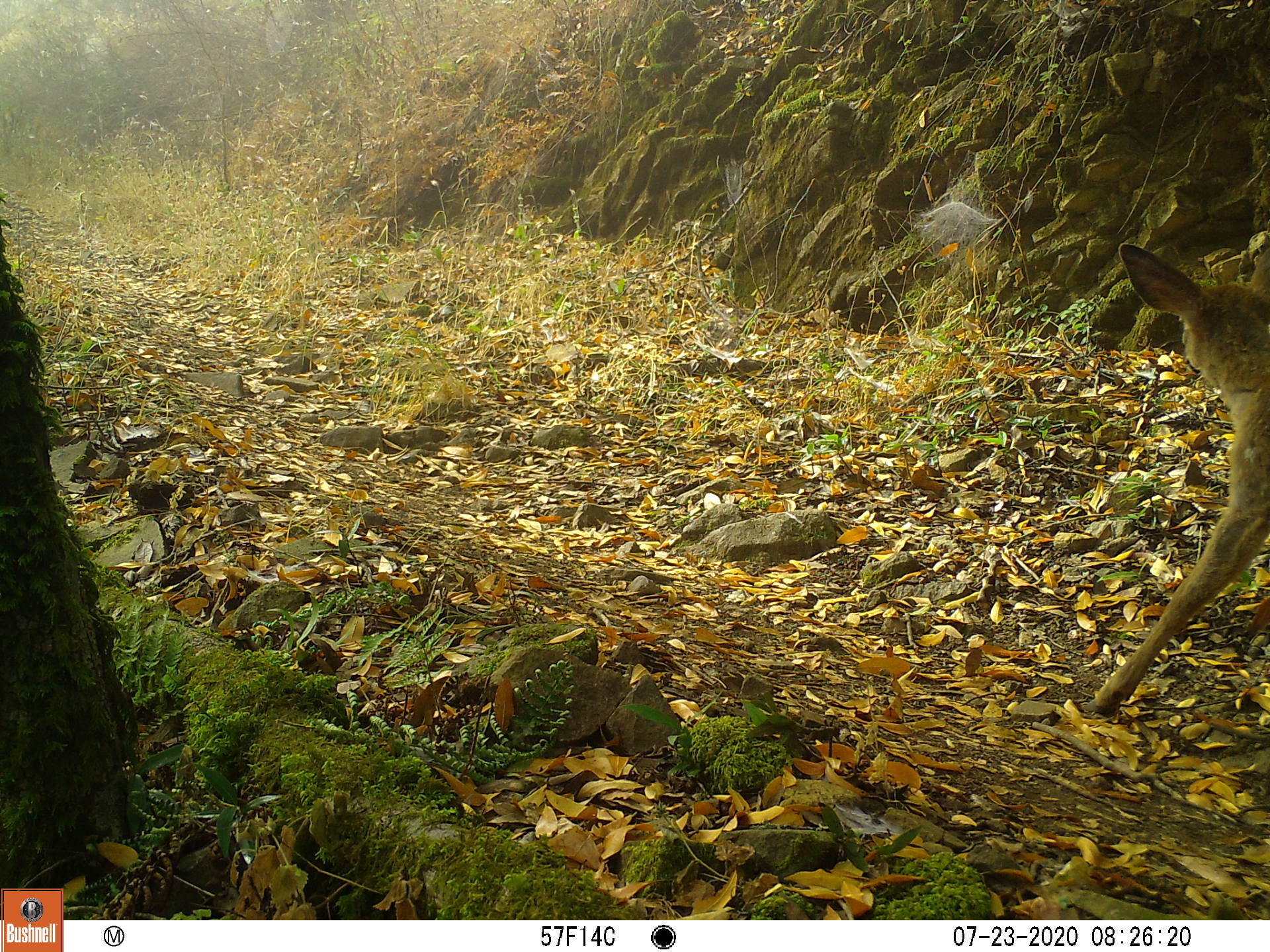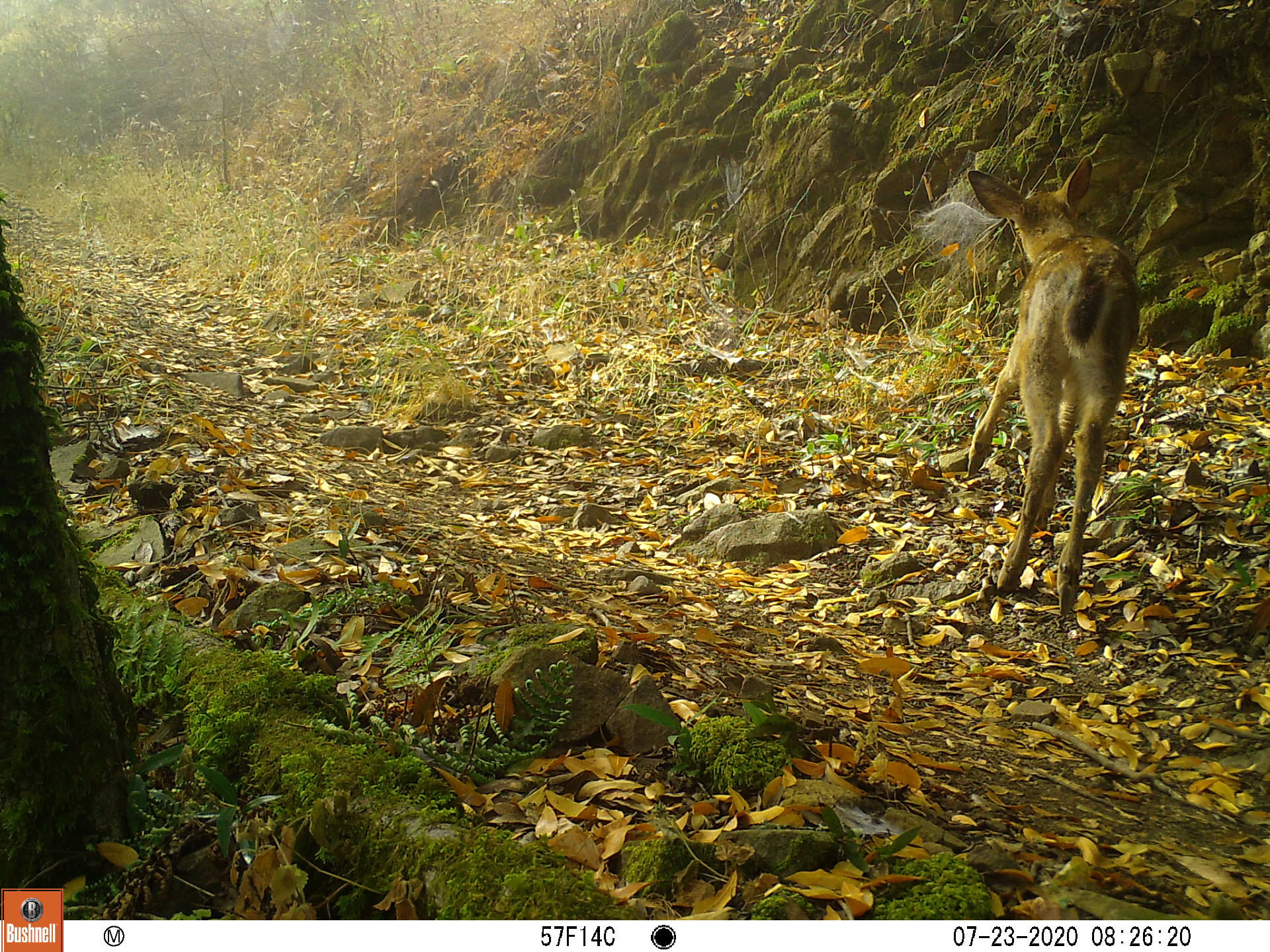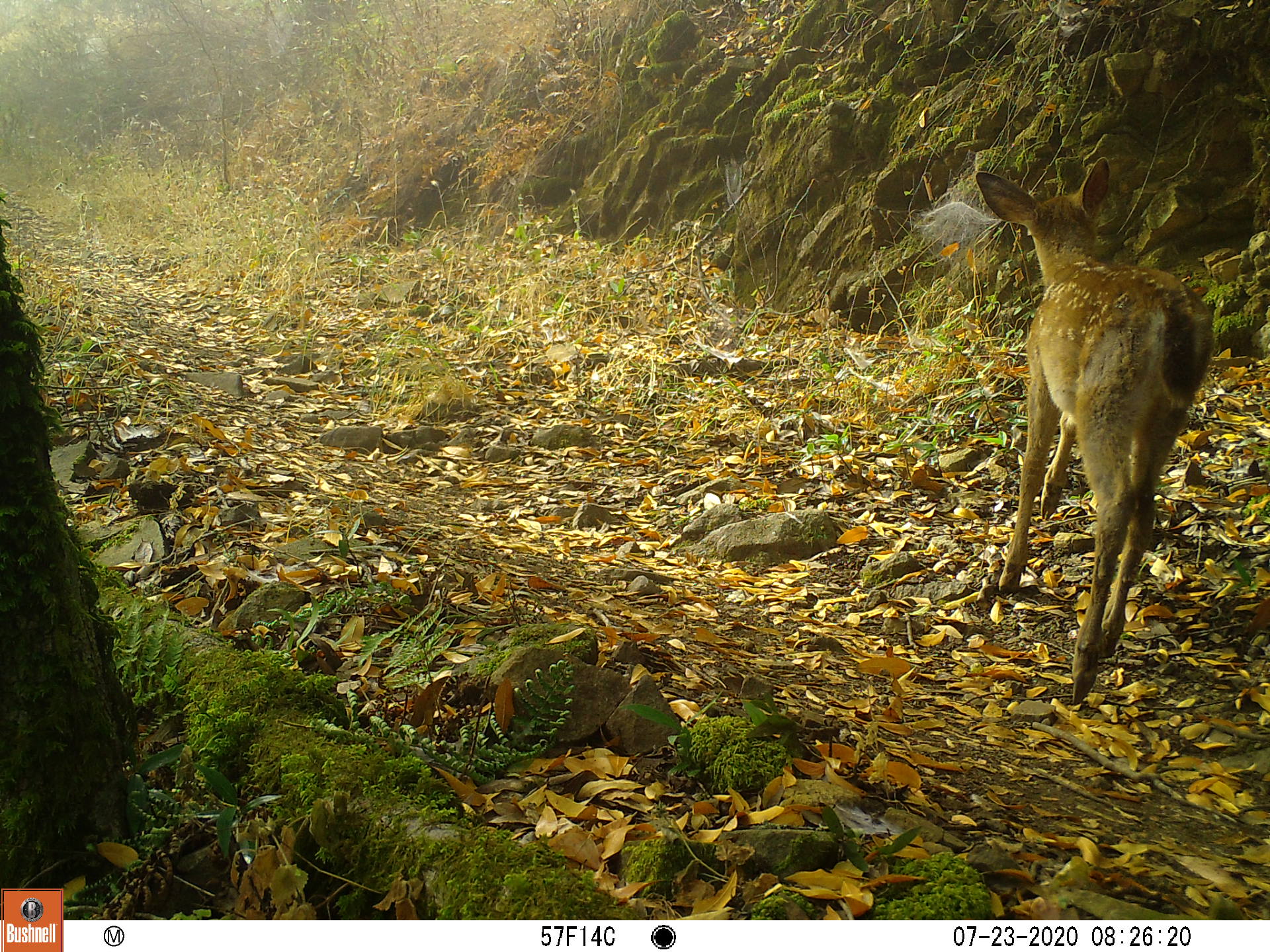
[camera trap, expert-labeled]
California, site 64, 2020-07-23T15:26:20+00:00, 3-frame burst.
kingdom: Animalia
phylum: Chordata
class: Mammalia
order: Artiodactyla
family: Cervidae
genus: Odocoileus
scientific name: Odocoileus hemionus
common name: mule deer